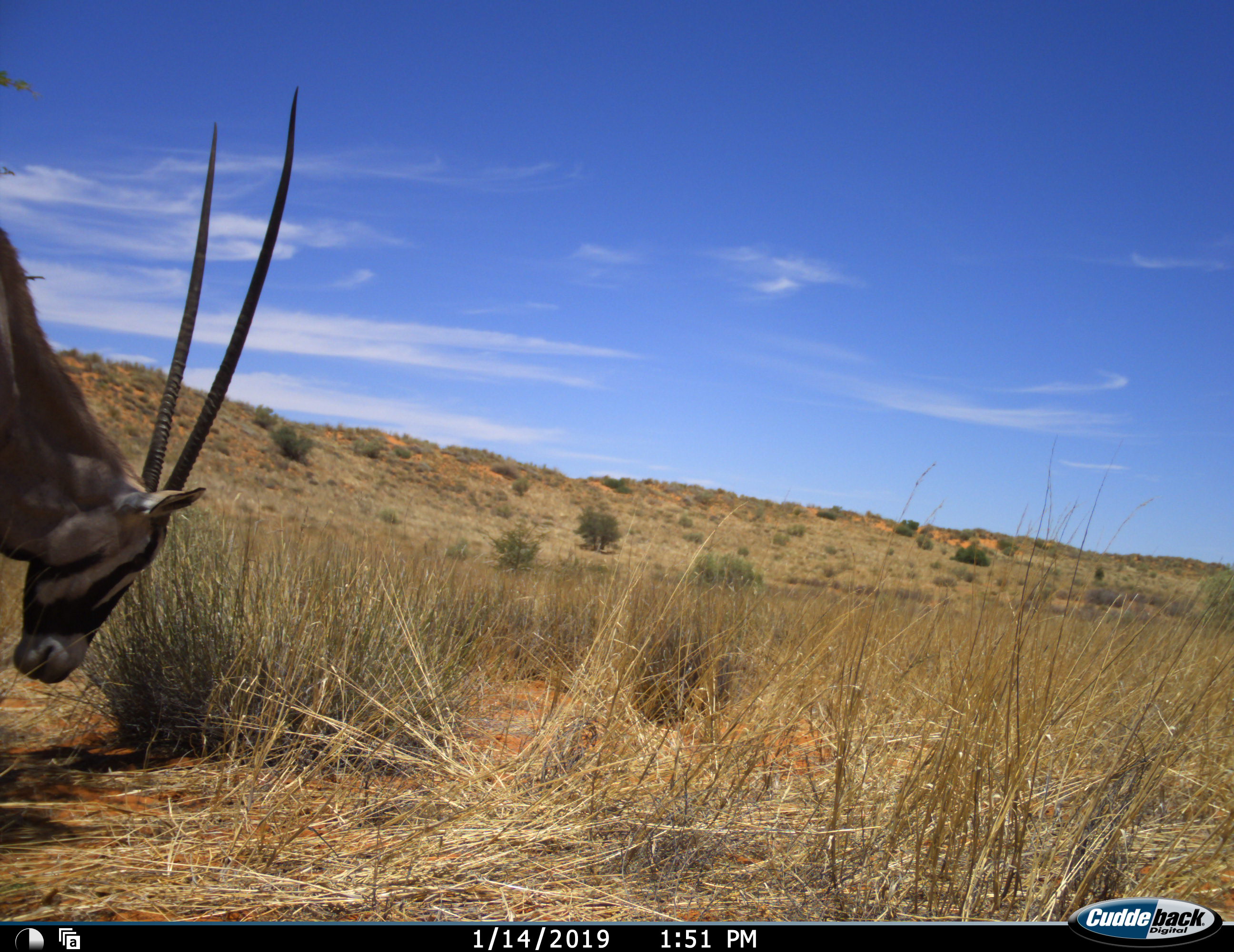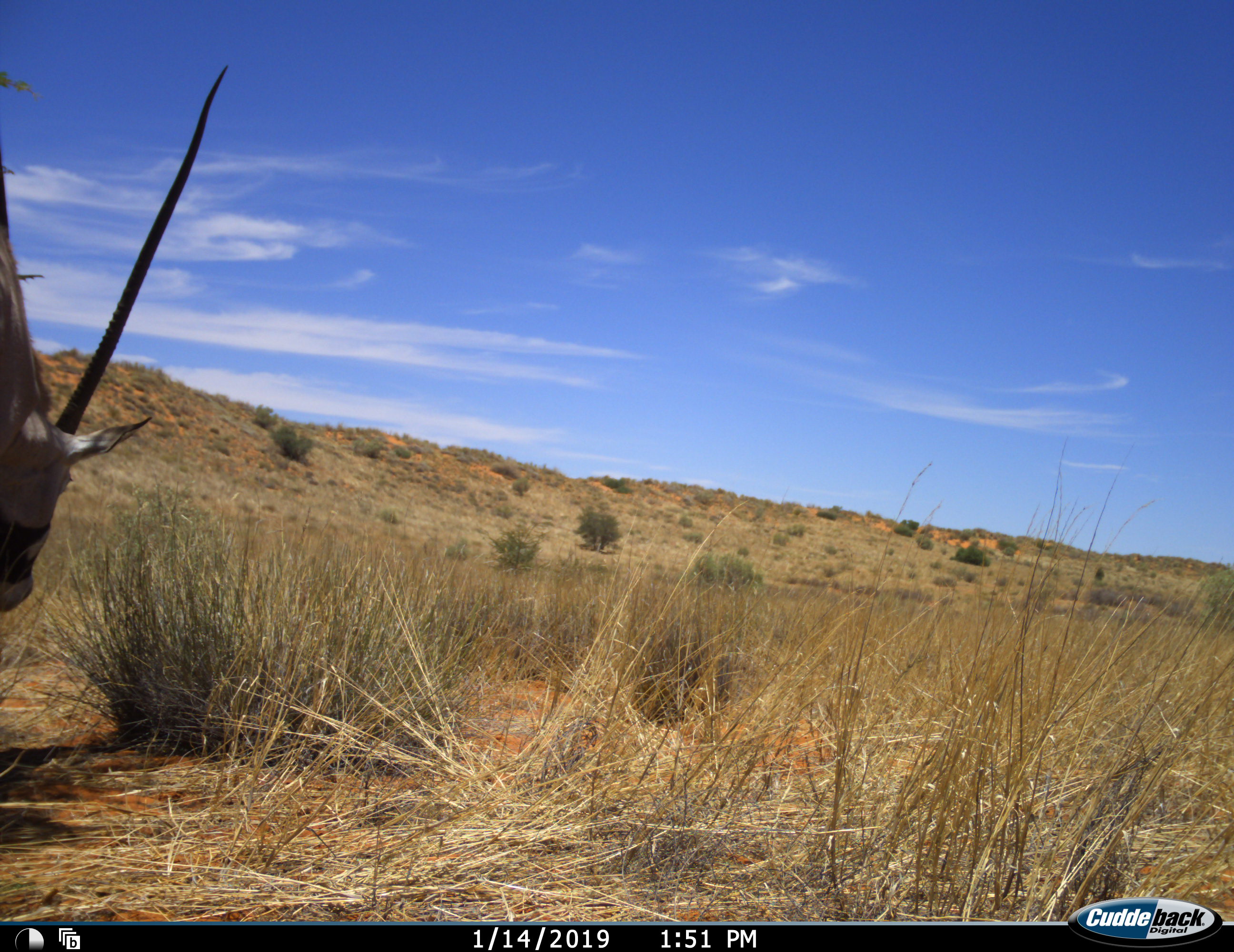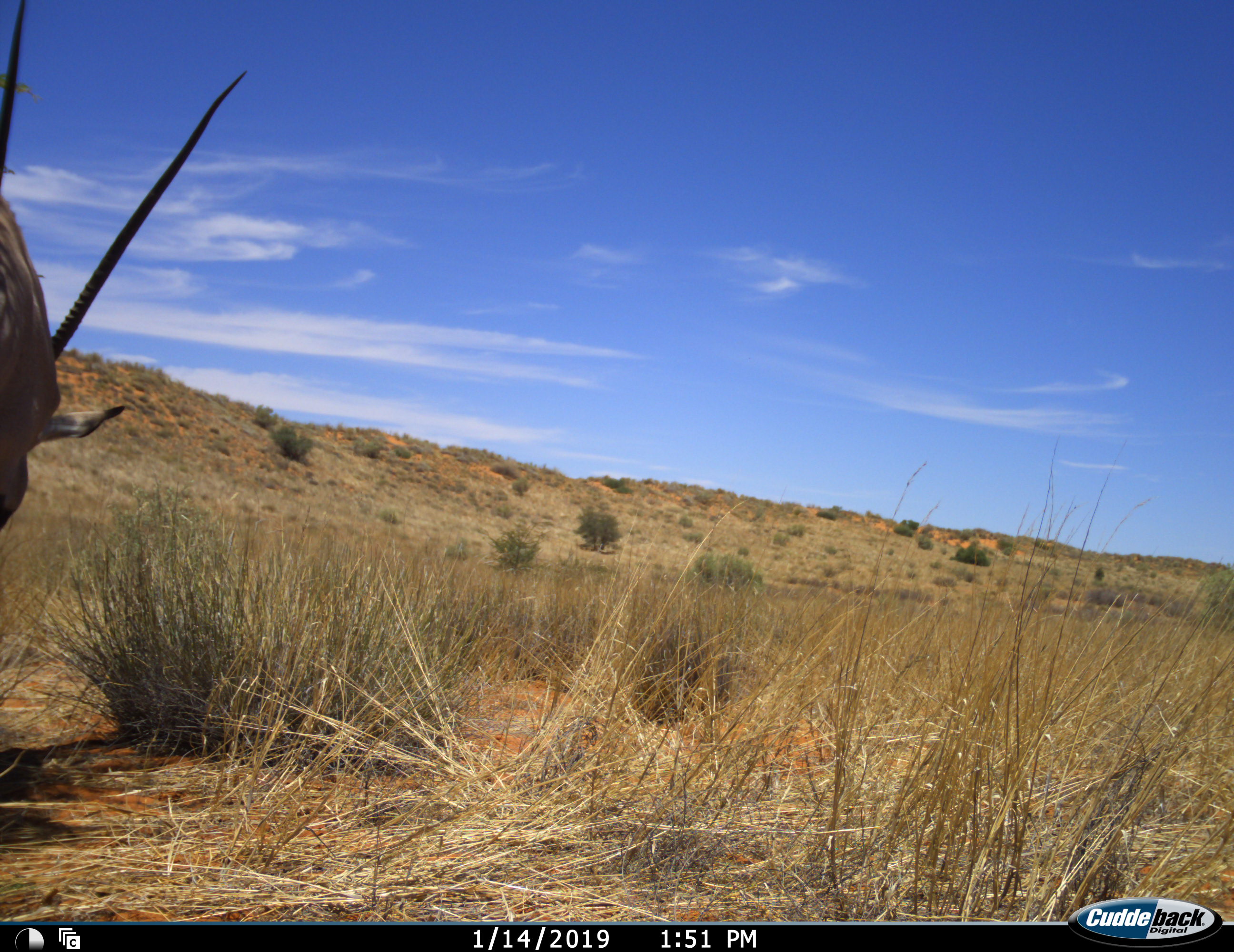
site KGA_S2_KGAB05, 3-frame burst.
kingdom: Animalia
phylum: Chordata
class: Mammalia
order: Artiodactyla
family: Bovidae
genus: Oryx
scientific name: Oryx gazella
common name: gemsbok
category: oryx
Oryx (gemsbok) (Oryx gazella), count 1. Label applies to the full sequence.